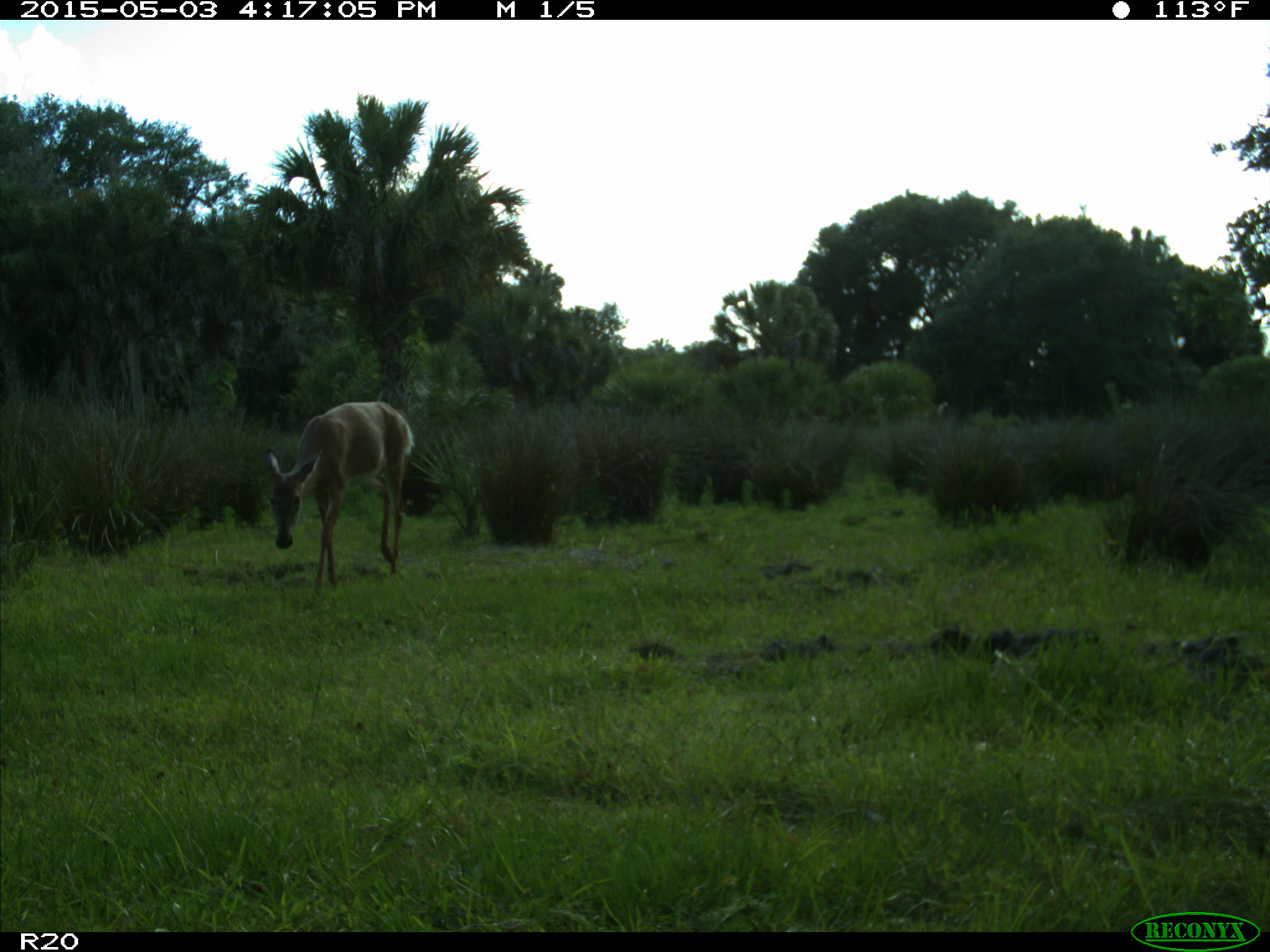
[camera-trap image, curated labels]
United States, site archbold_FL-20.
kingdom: Animalia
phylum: Chordata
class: Mammalia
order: Artiodactyla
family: Cervidae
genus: Odocoileus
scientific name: Odocoileus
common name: deer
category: unidentified deer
Unidentified deer (deer) (Odocoileus).